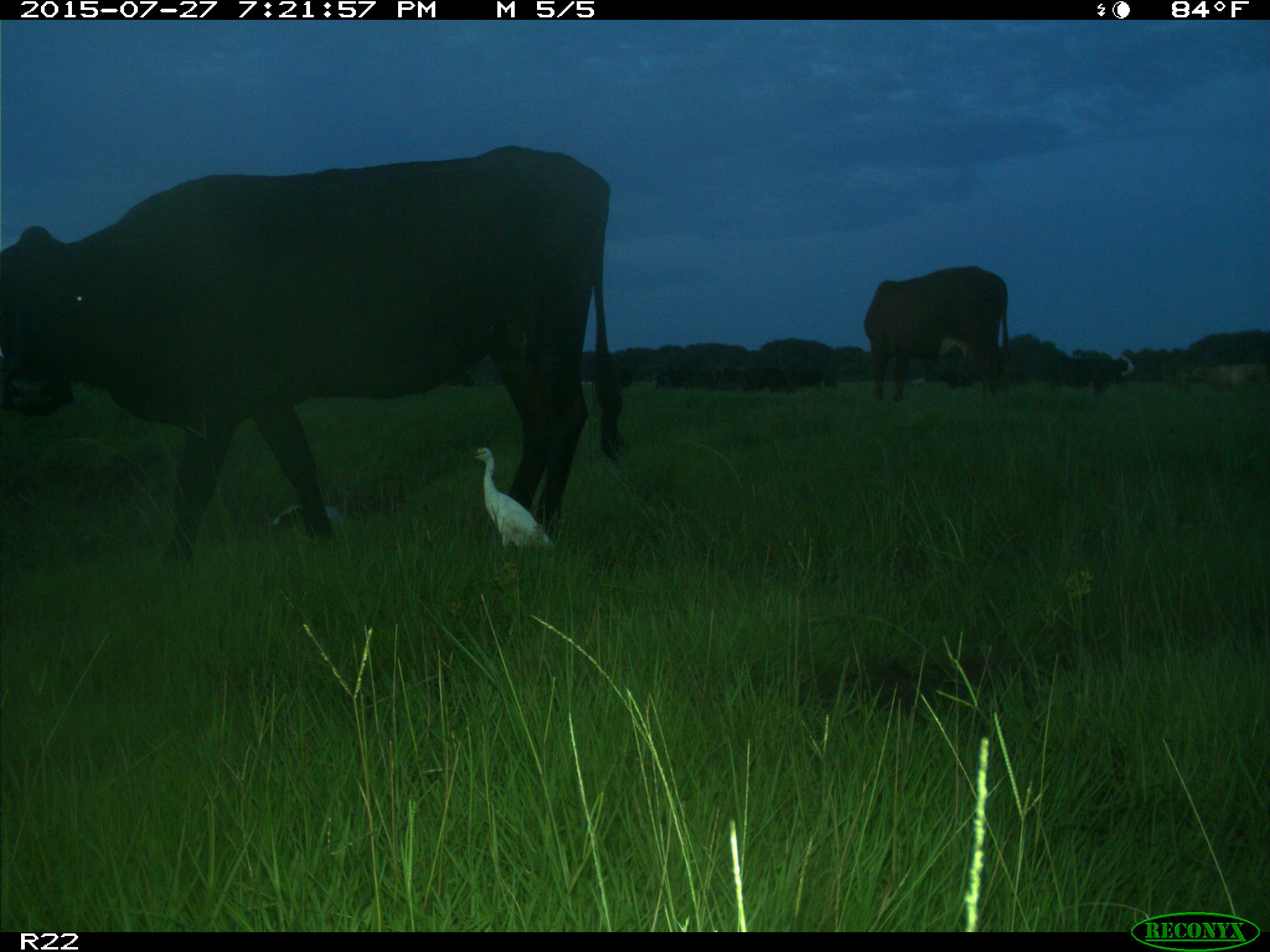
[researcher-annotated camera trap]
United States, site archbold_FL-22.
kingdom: Animalia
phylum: Chordata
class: Mammalia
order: Artiodactyla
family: Bovidae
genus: Bos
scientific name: Bos taurus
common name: domestic cow